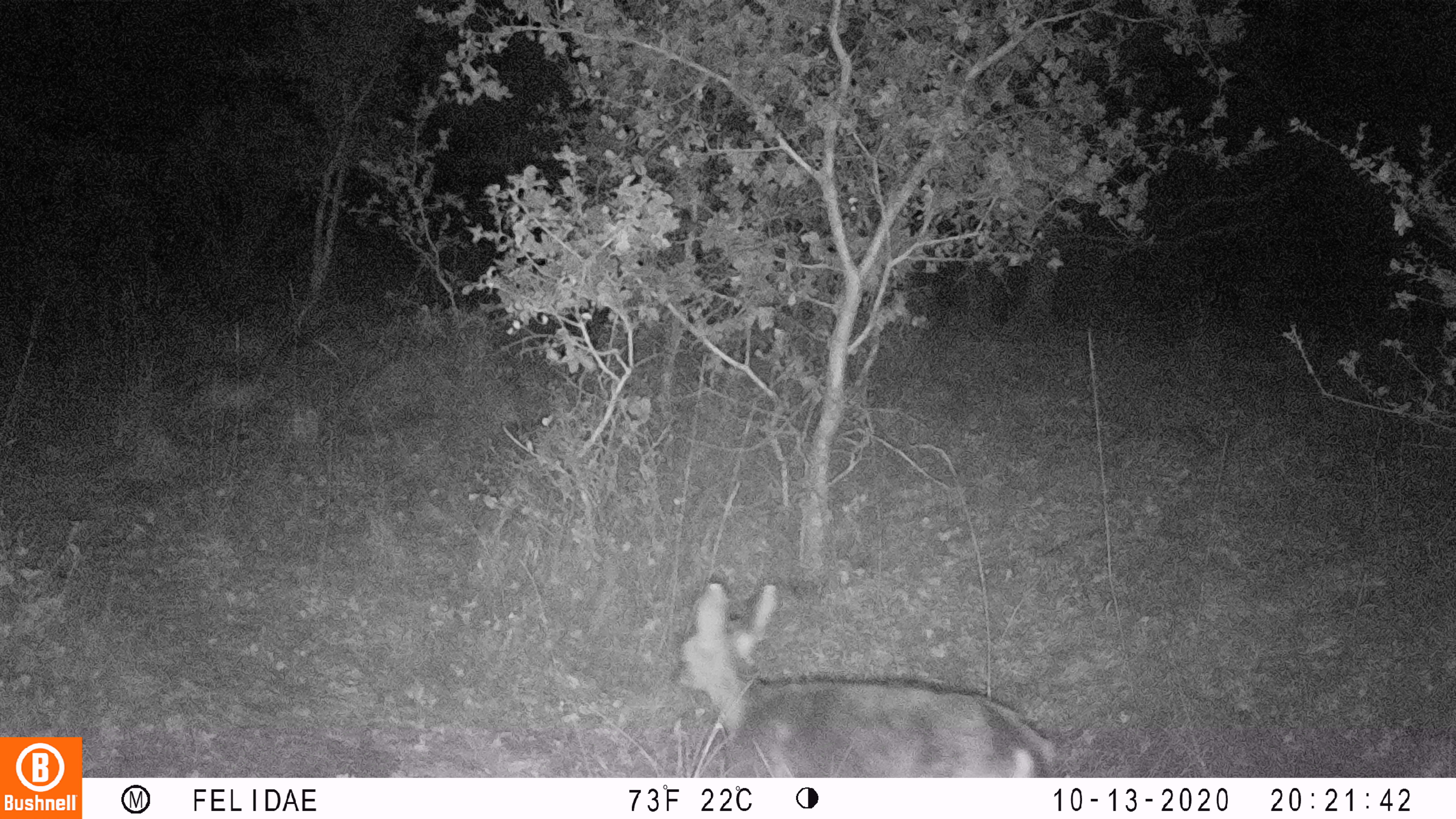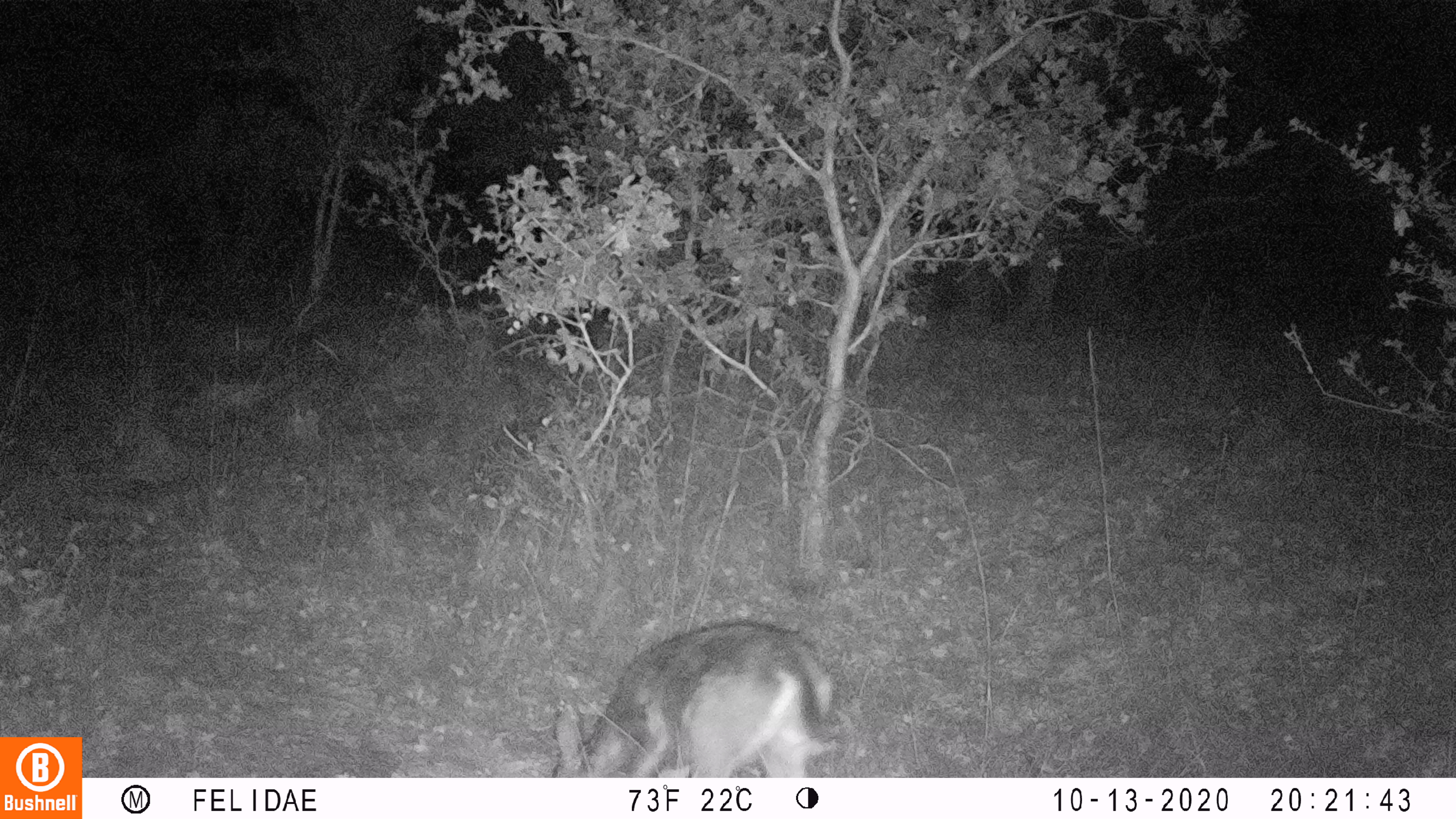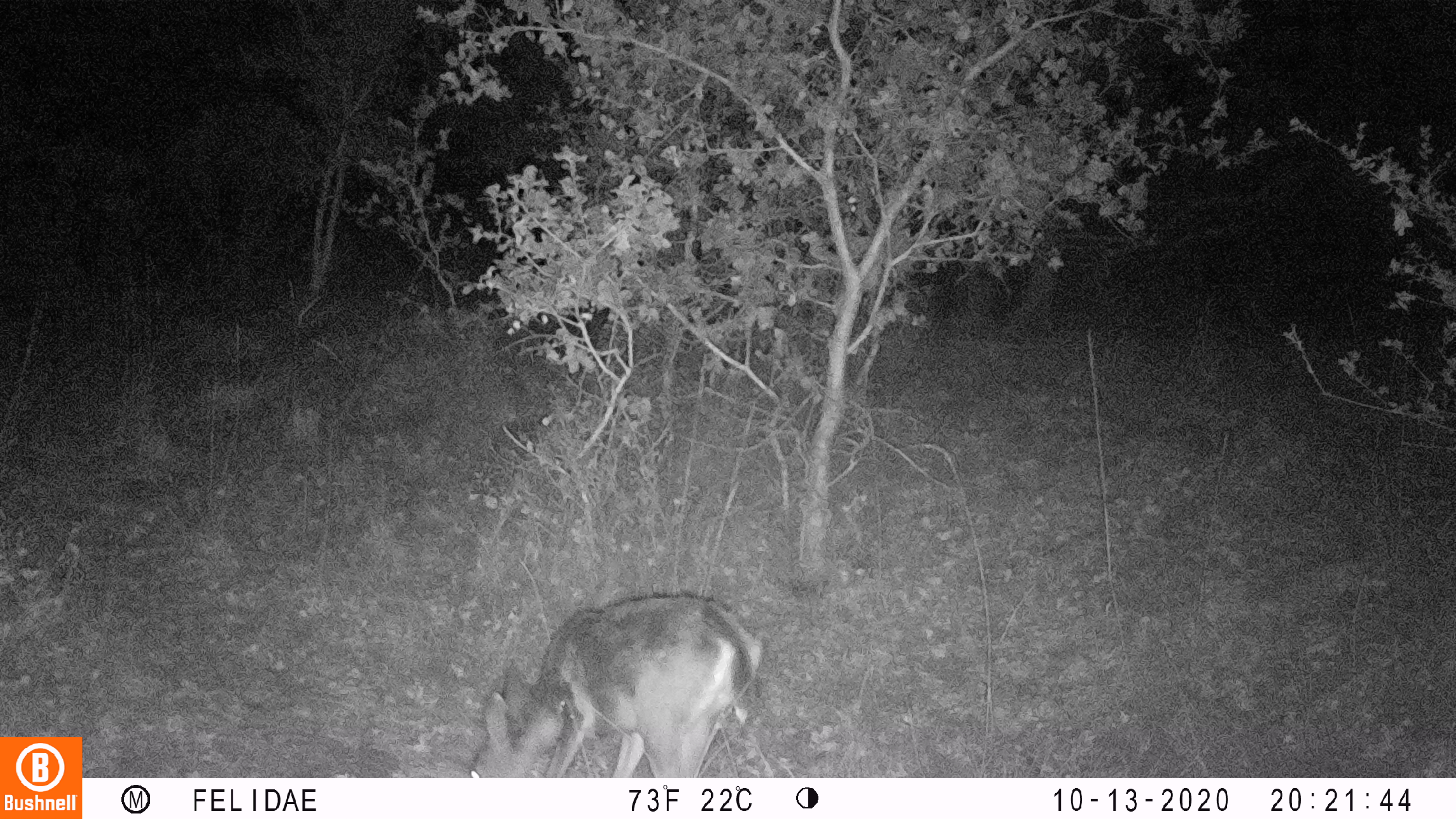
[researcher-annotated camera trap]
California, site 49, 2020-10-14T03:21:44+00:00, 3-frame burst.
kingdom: Animalia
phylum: Chordata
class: Mammalia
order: Artiodactyla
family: Cervidae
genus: Odocoileus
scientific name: Odocoileus hemionus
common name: mule deer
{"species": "mule deer (Odocoileus hemionus)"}